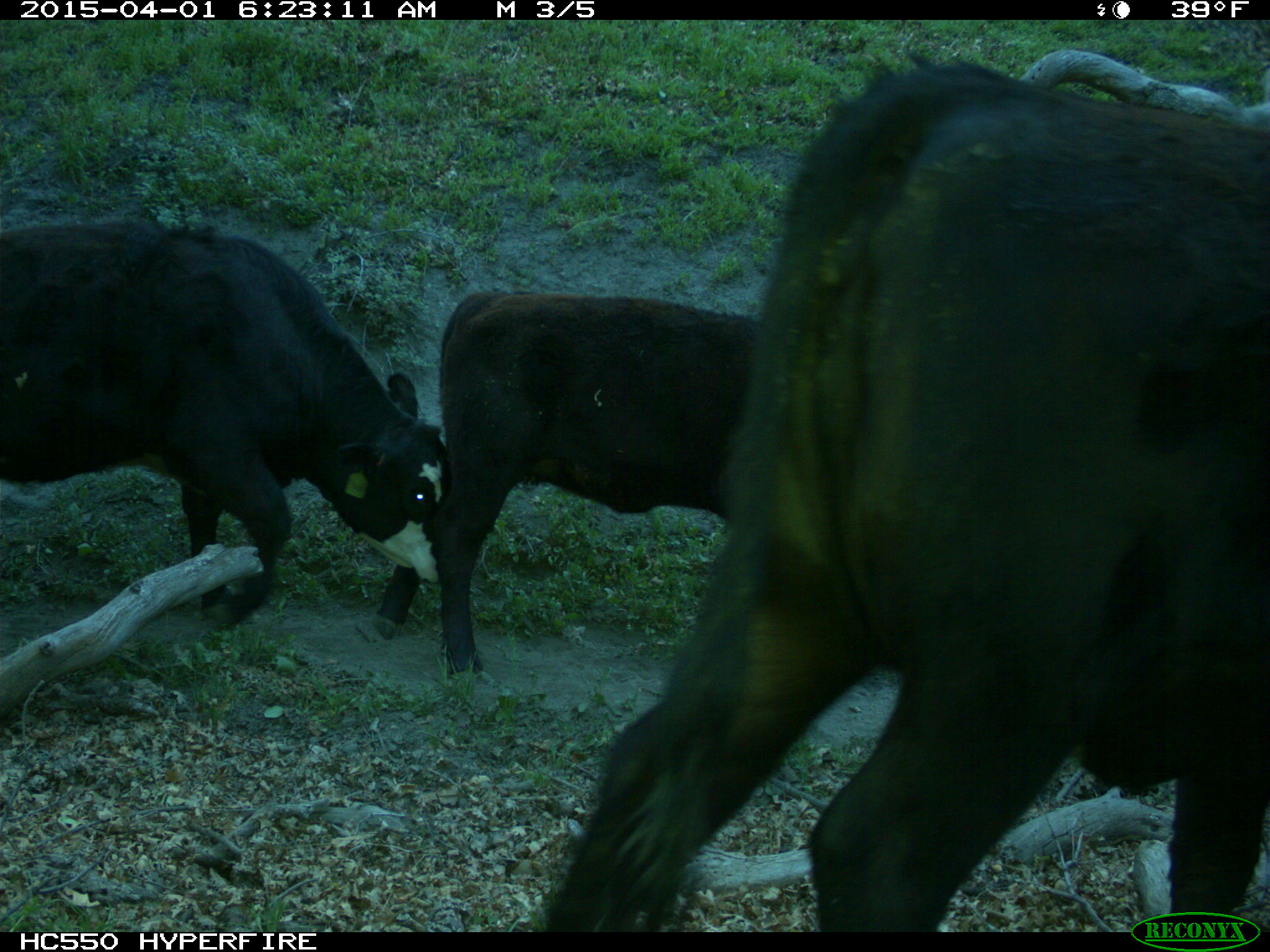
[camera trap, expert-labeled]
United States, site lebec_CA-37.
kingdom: Animalia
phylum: Chordata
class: Mammalia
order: Artiodactyla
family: Bovidae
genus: Bos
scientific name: Bos taurus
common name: domestic cow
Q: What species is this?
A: Bos taurus (domestic cow).